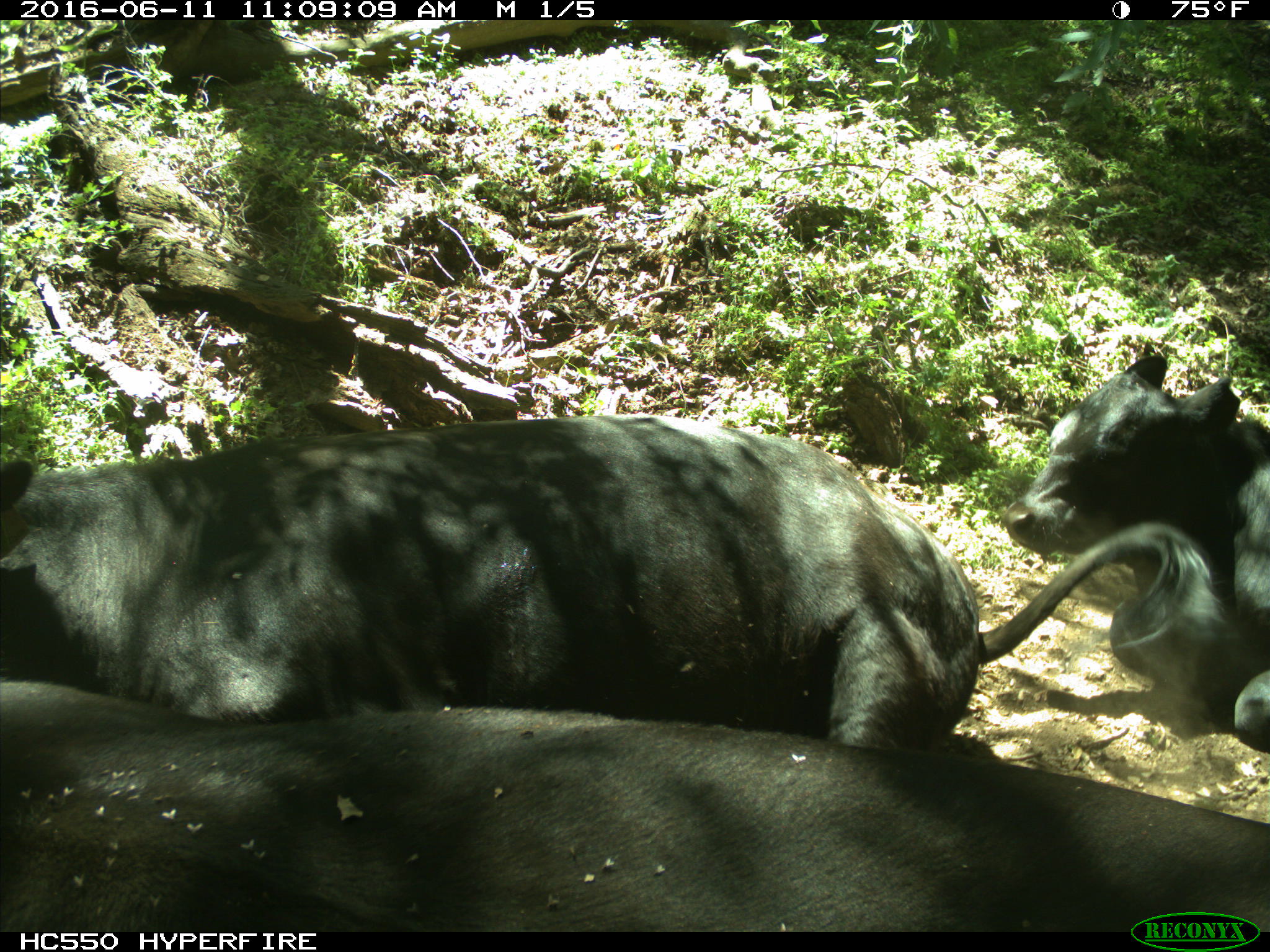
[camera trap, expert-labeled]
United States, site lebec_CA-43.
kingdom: Animalia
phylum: Chordata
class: Mammalia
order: Artiodactyla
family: Bovidae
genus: Bos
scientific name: Bos taurus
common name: domestic cow